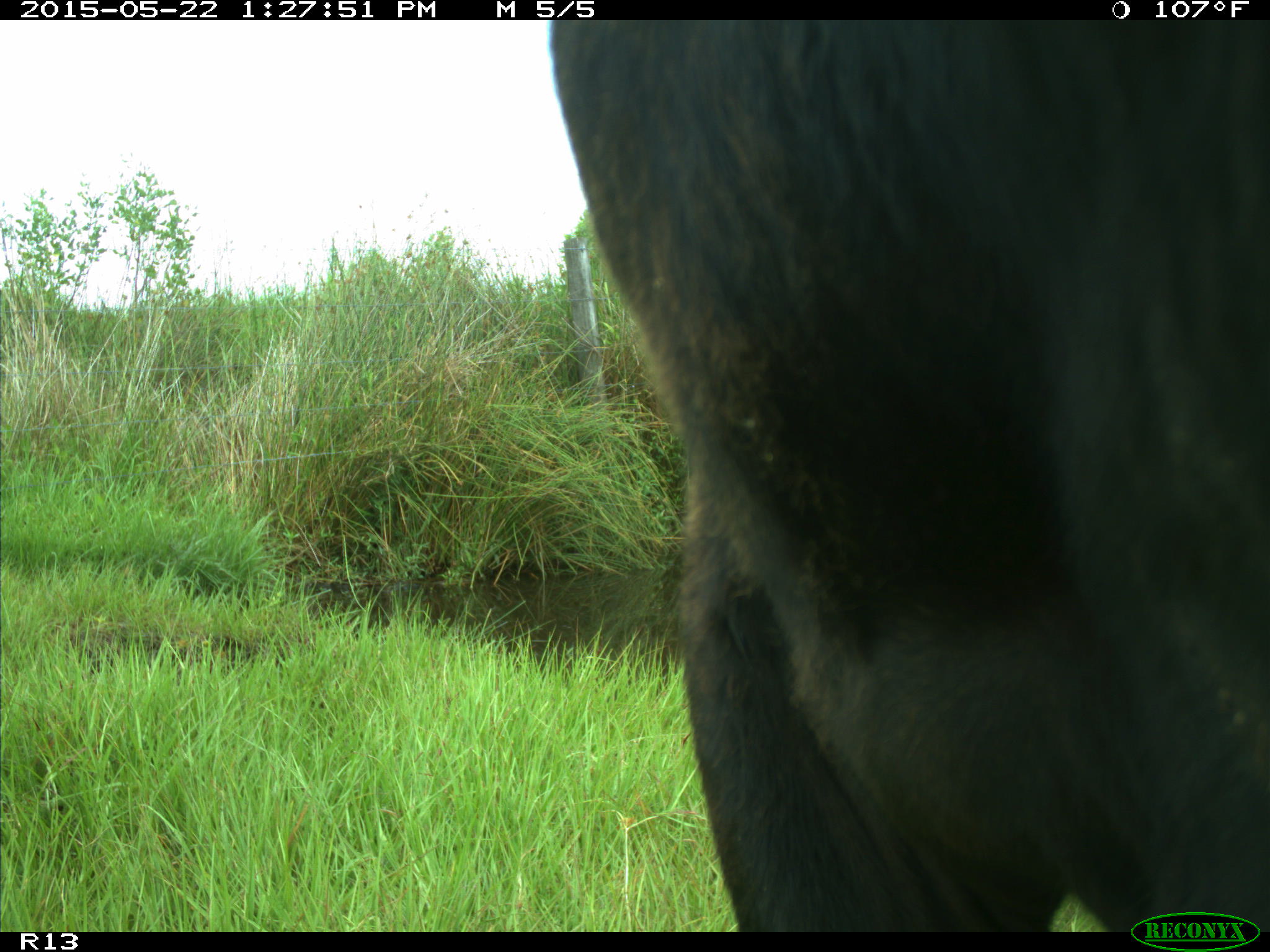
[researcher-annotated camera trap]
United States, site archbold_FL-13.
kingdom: Animalia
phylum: Chordata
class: Mammalia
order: Artiodactyla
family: Bovidae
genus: Bos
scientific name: Bos taurus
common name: domestic cow